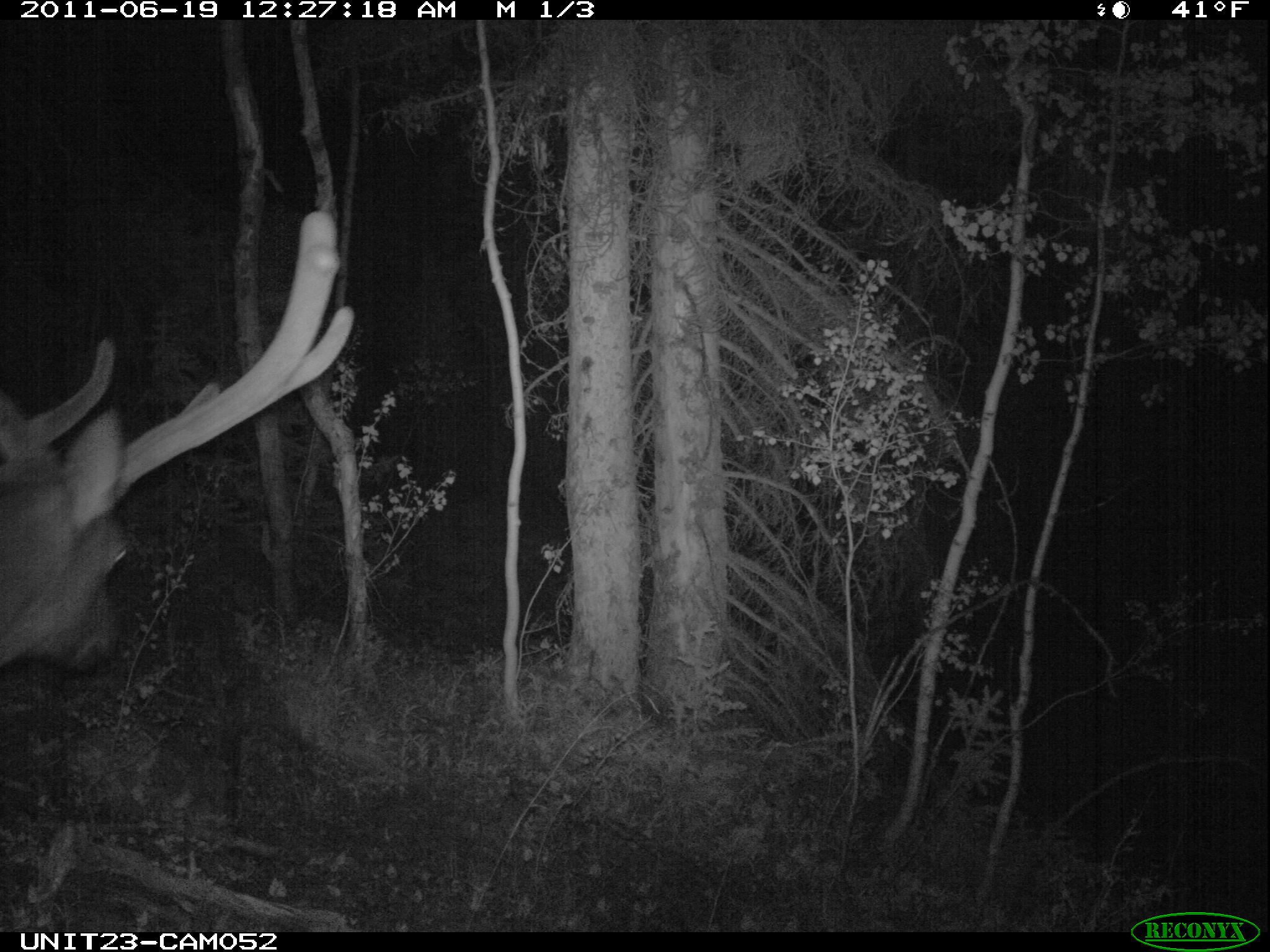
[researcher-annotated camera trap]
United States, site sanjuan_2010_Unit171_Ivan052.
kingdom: Animalia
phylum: Chordata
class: Mammalia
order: Artiodactyla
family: Cervidae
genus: Cervus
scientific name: Cervus elaphus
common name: red deer